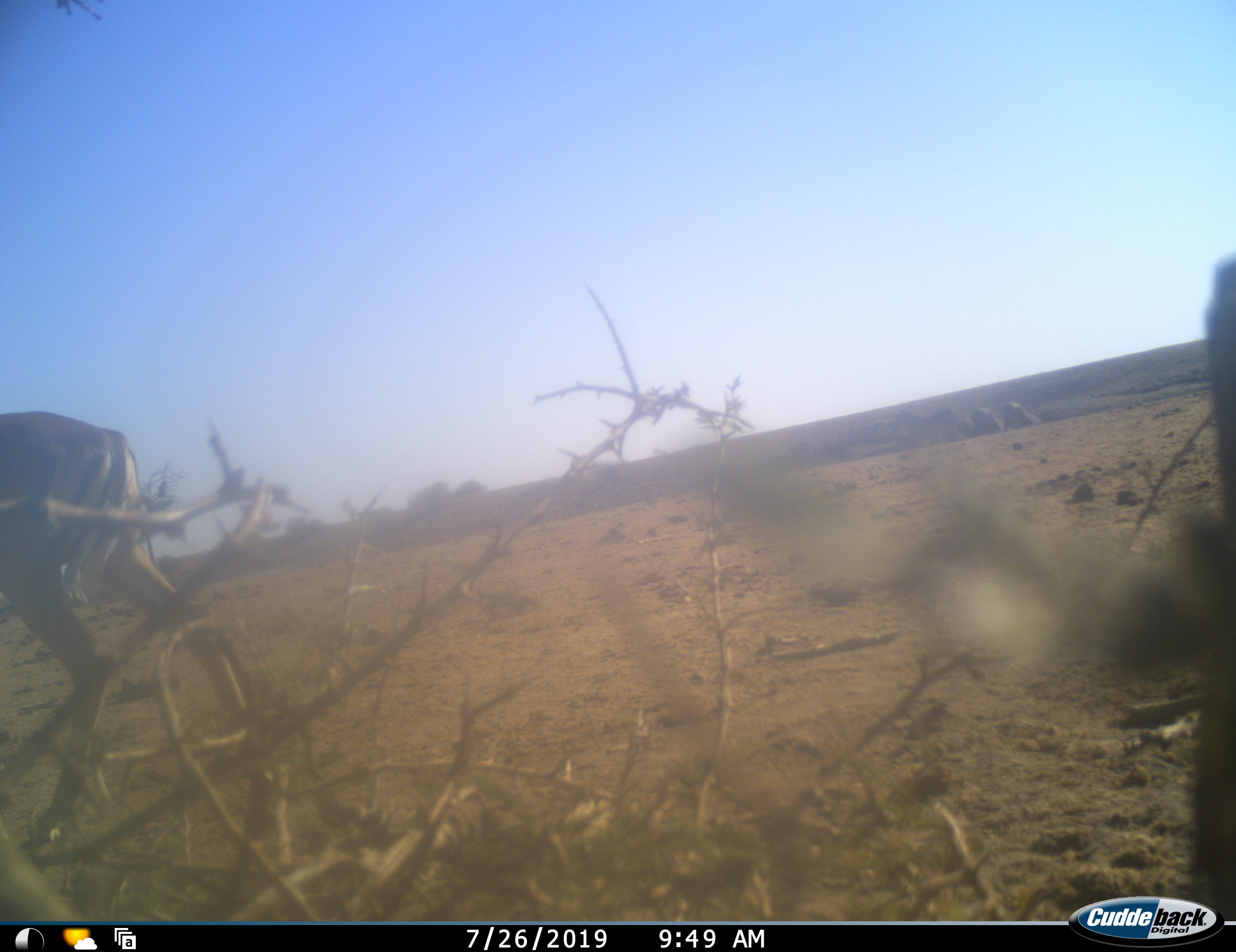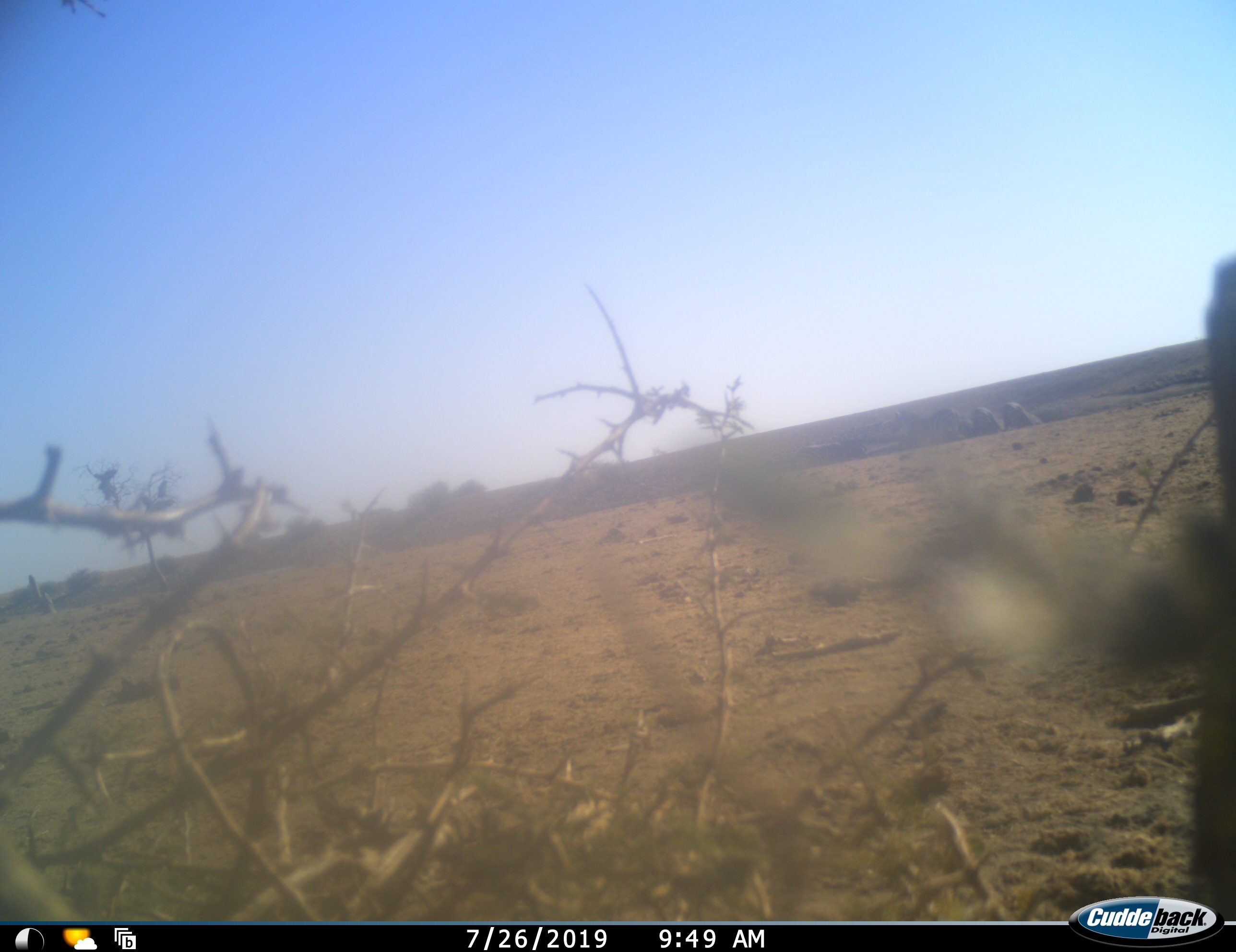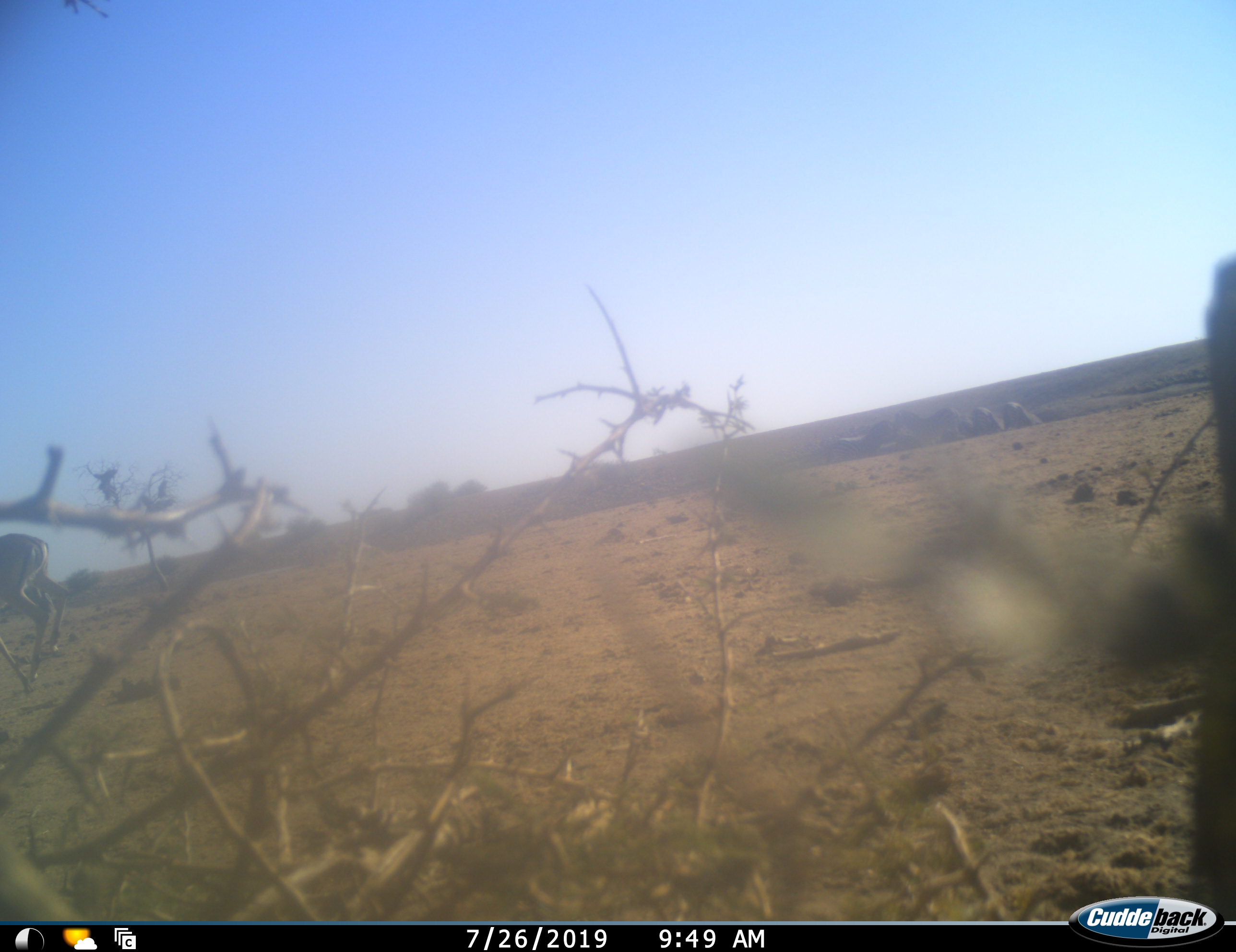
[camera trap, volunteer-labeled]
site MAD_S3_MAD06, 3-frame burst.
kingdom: Animalia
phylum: Chordata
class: Mammalia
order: Artiodactyla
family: Bovidae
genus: Aepyceros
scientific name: Aepyceros melampus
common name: impala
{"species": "impala (Aepyceros melampus)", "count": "1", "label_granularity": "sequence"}